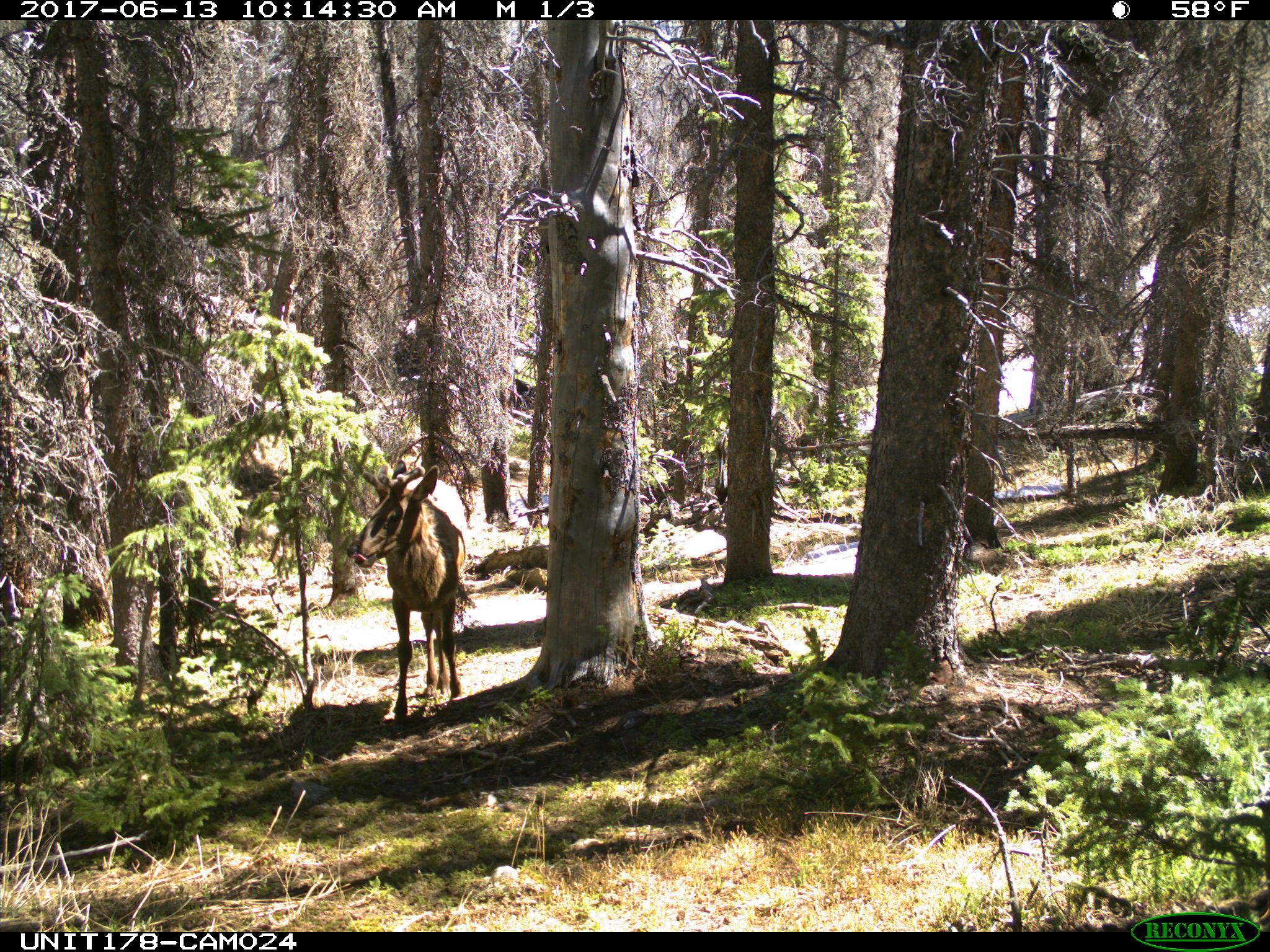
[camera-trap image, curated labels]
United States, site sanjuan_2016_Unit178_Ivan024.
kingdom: Animalia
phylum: Chordata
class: Mammalia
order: Artiodactyla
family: Cervidae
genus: Cervus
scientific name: Cervus elaphus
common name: red deer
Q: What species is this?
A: Cervus elaphus (red deer).